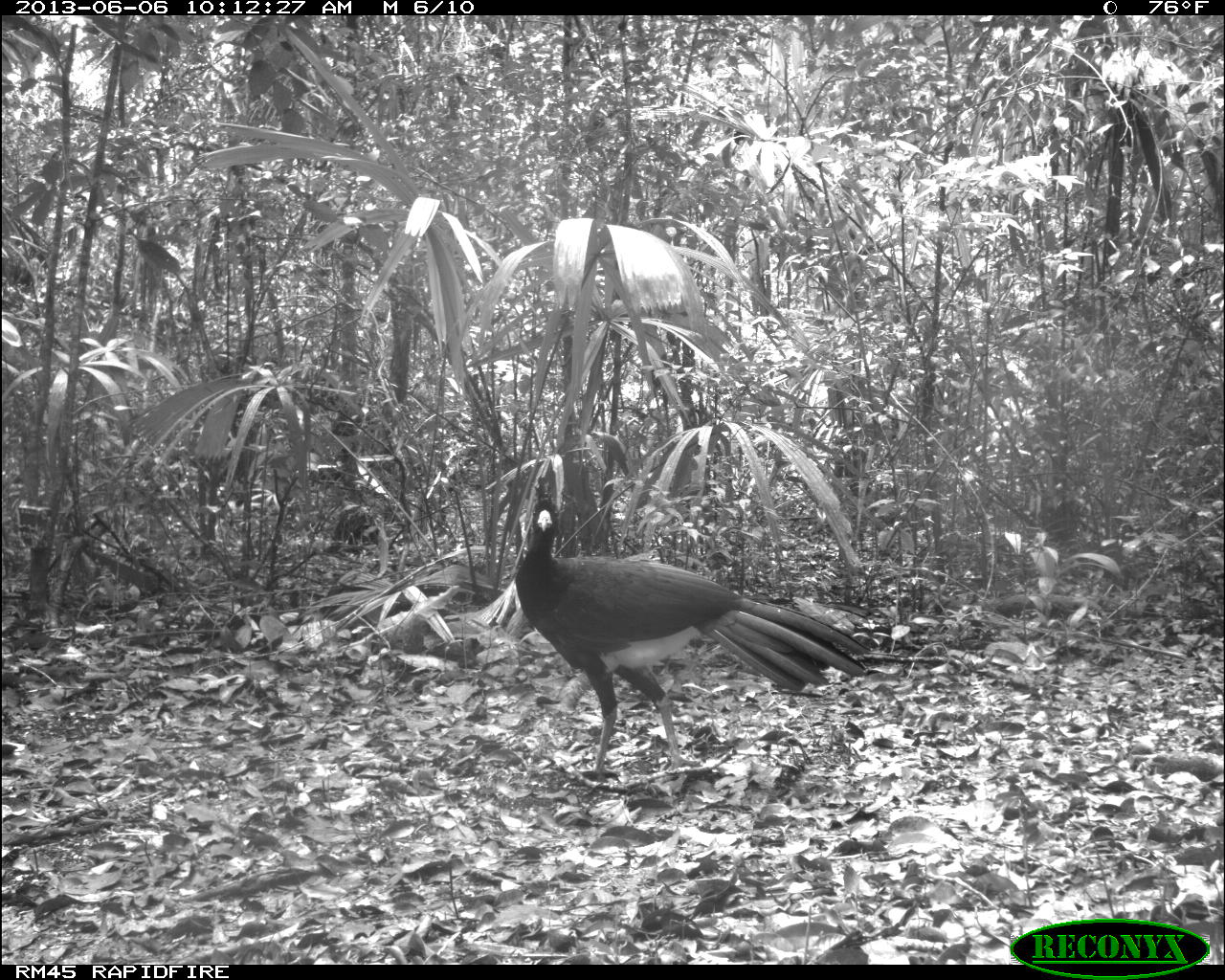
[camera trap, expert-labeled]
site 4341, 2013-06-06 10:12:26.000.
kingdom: Animalia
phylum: Chordata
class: Aves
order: Galliformes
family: Cracidae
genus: Crax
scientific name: Crax rubra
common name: great curassow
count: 1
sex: male